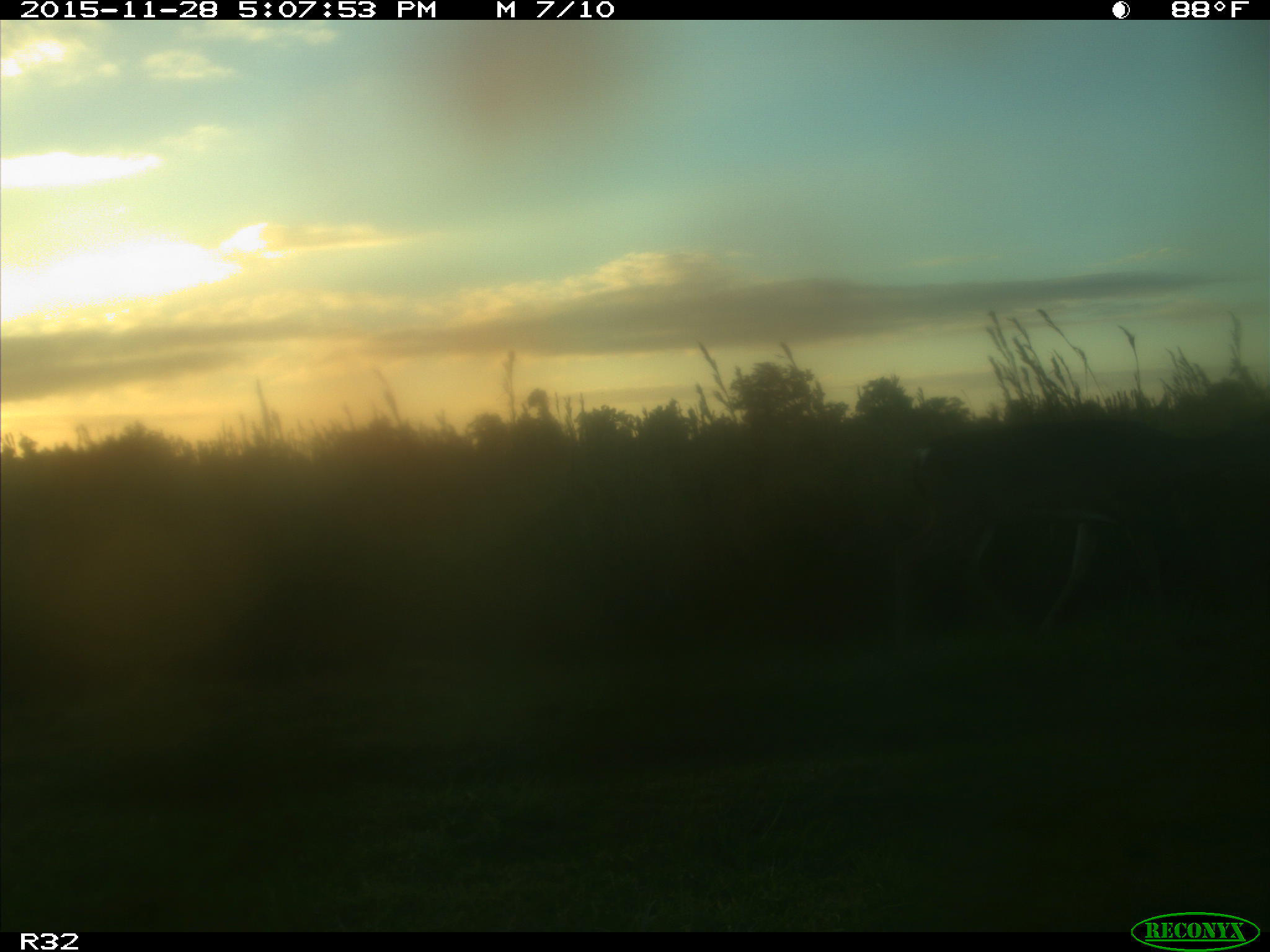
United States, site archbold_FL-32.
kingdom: Animalia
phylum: Chordata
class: Mammalia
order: Artiodactyla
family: Cervidae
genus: Odocoileus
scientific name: Odocoileus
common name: deer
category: unidentified deer